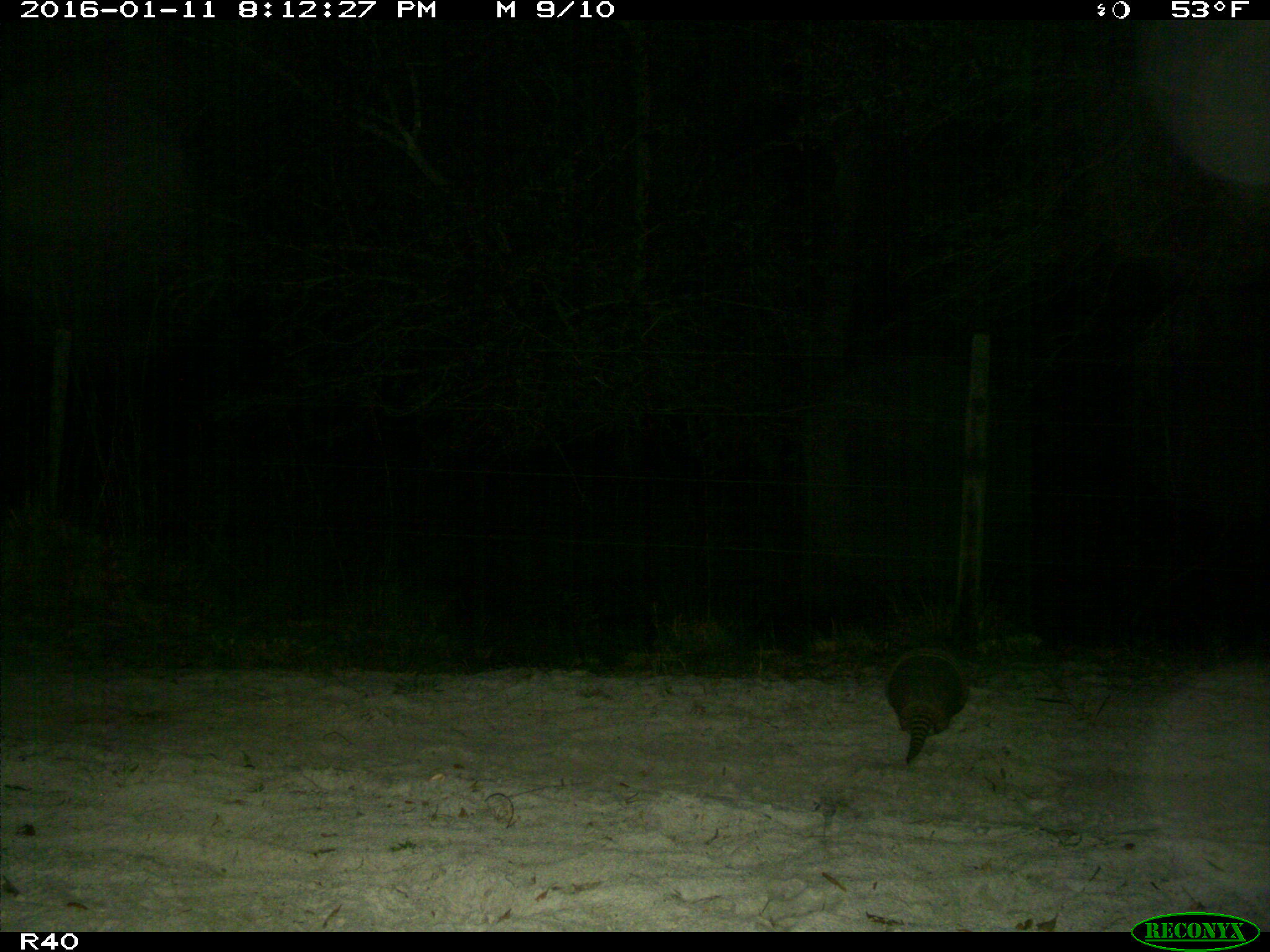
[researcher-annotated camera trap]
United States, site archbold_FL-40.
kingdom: Animalia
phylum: Chordata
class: Mammalia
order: Cingulata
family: Dasypodidae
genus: Dasypus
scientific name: Dasypus novemcinctus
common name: nine-banded armadillo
Dasypus novemcinctus (nine-banded armadillo).